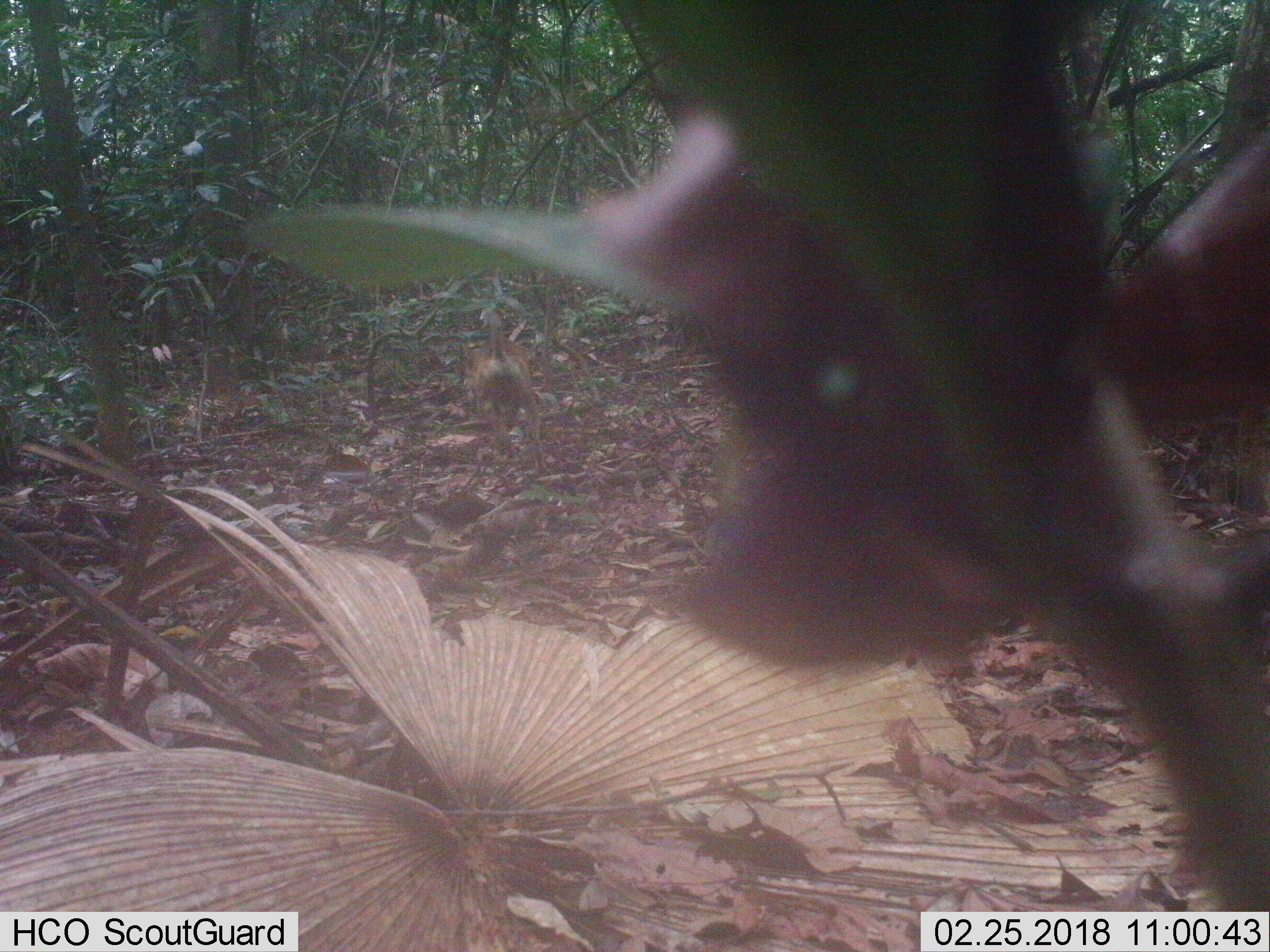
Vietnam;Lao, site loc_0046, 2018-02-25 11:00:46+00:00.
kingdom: Animalia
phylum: Chordata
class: Mammalia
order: Carnivora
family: Canidae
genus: Canis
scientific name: Canis familiaris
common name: domestic dog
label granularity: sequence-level